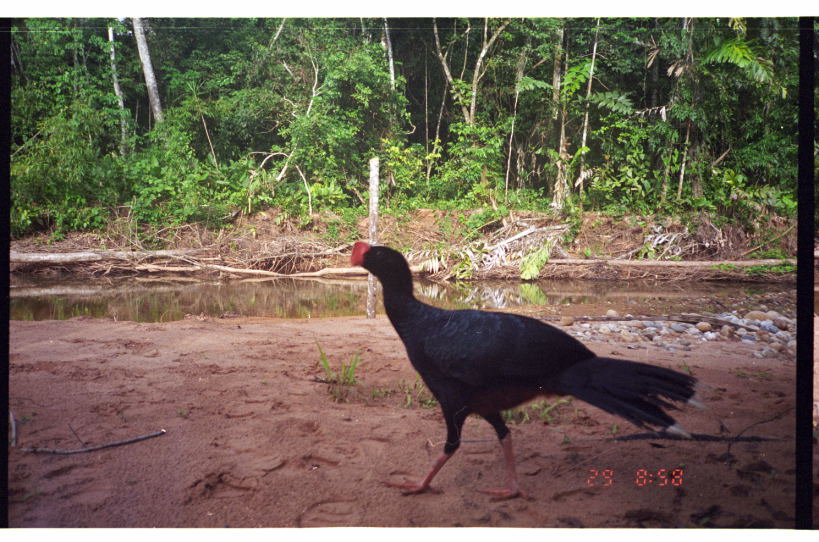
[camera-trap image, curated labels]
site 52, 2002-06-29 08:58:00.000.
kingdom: Animalia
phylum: Chordata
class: Aves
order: Galliformes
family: Cracidae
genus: Mitu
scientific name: Mitu tuberosum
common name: razor-billed curassow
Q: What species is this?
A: Mitu tuberosum (razor-billed curassow).